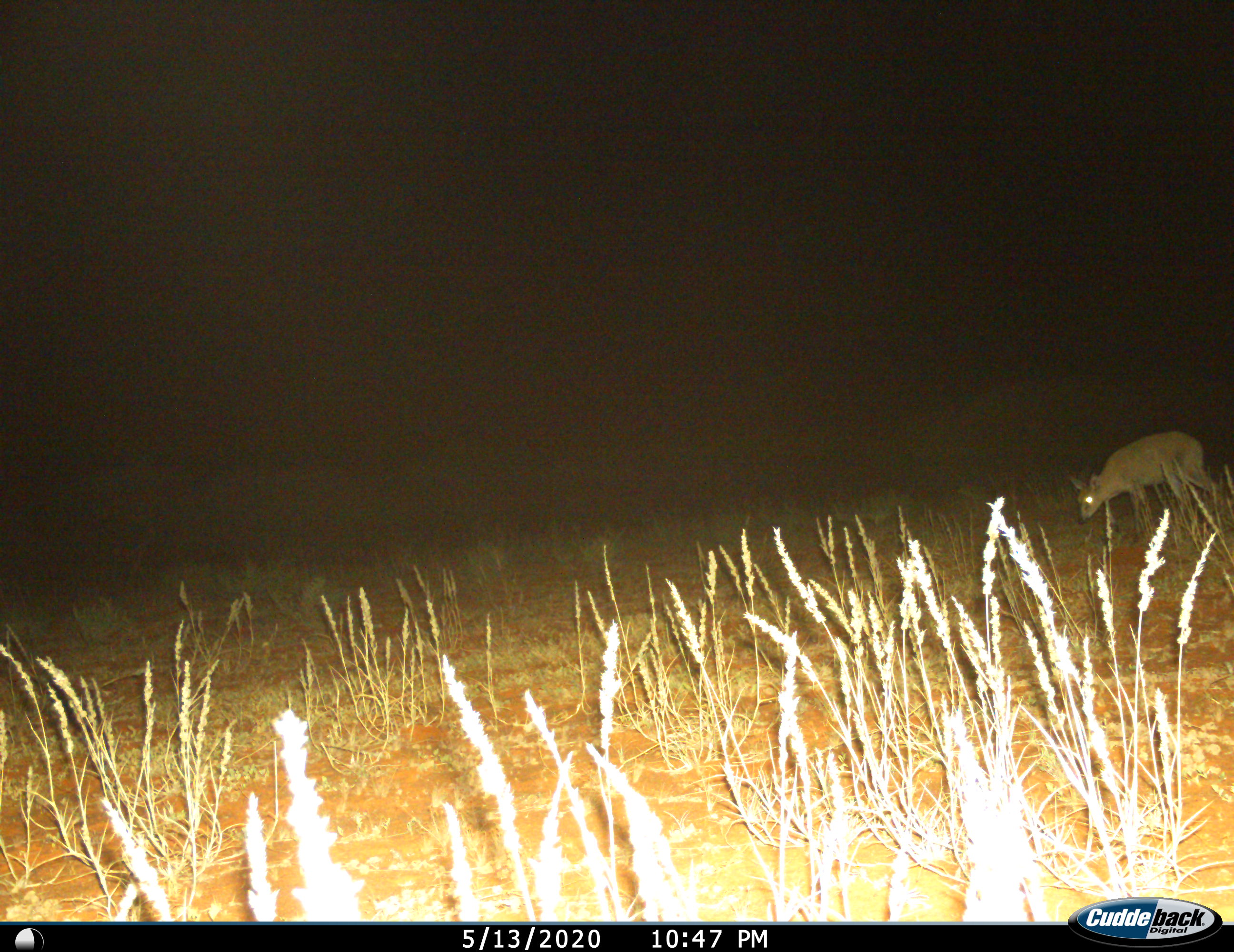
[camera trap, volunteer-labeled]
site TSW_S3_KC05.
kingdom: Animalia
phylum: Chordata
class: Mammalia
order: Artiodactyla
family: Bovidae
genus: Sylvicapra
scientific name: Sylvicapra grimmia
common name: common duiker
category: duikercommongrey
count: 1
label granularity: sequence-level